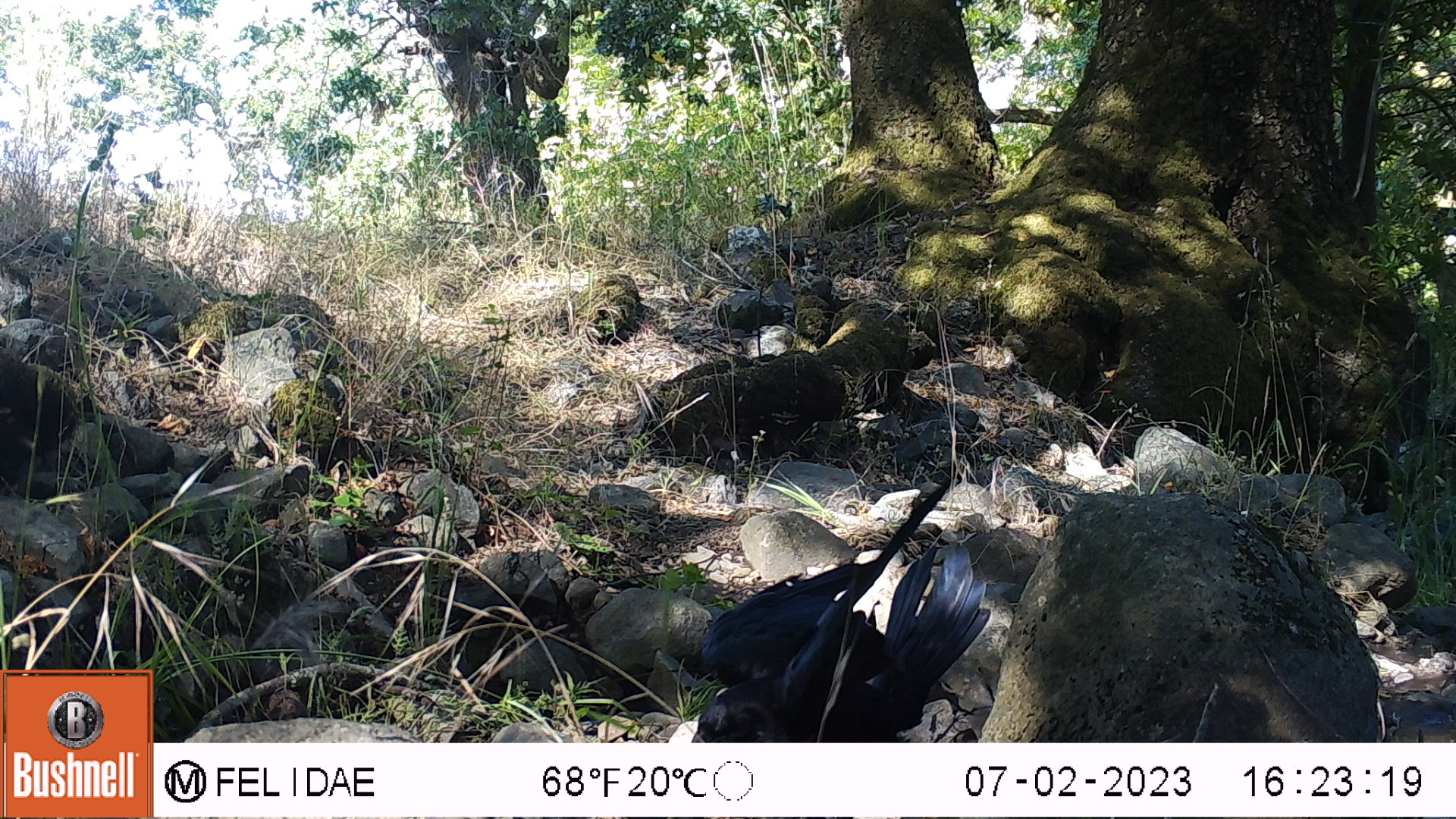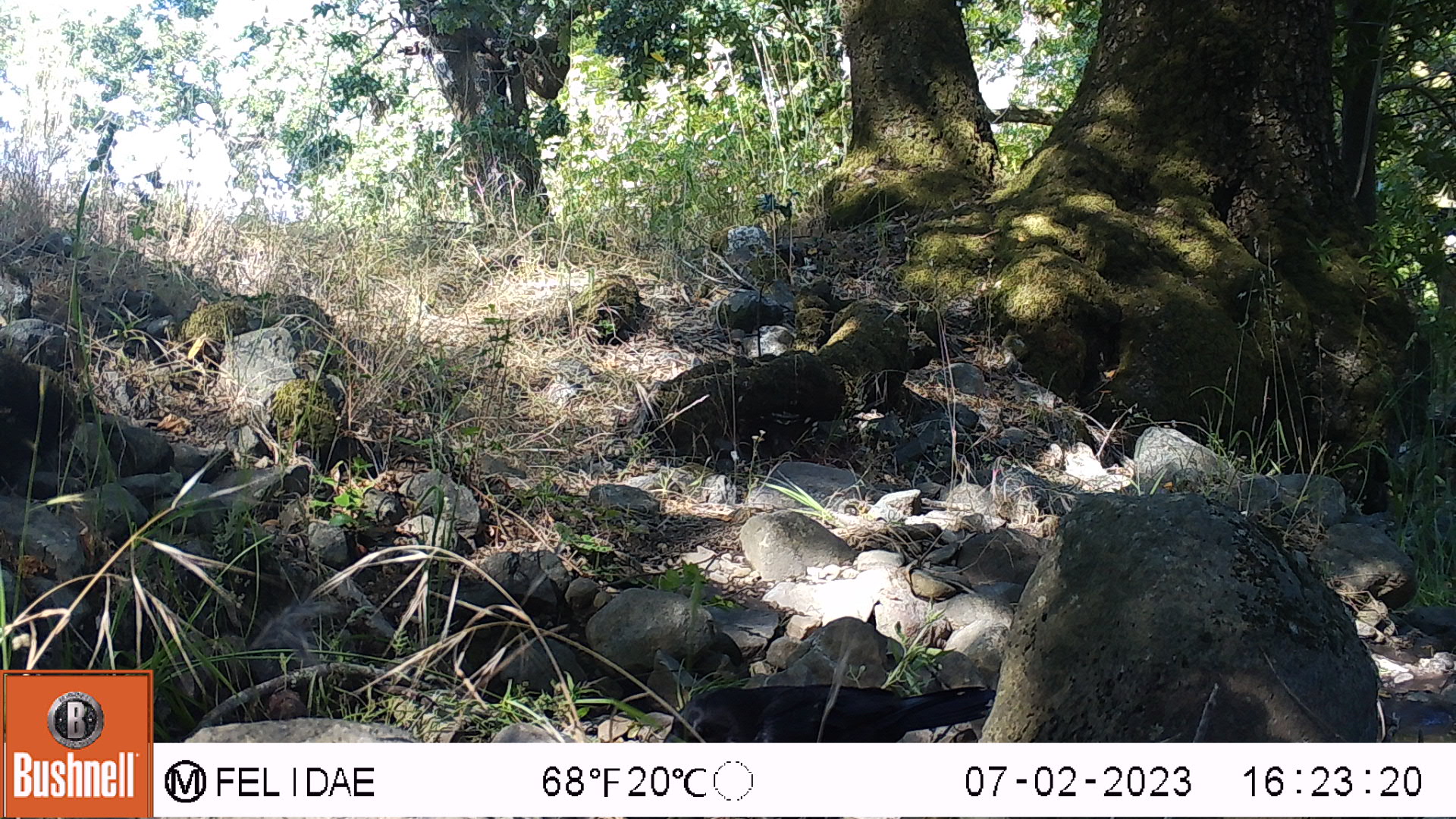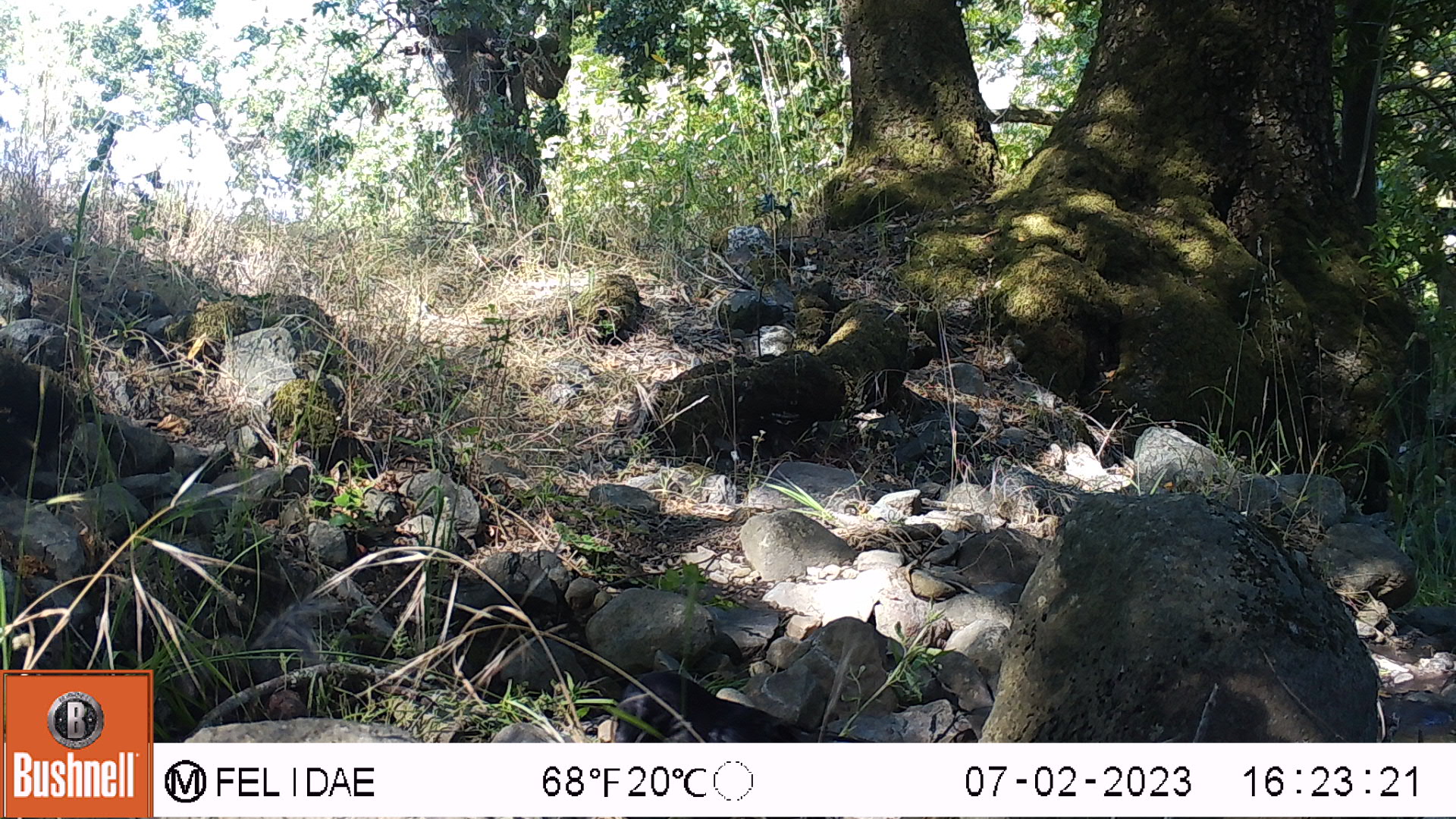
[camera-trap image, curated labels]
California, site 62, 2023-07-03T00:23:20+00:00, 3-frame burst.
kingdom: Animalia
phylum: Chordata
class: Aves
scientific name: Aves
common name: bird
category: unknown bird